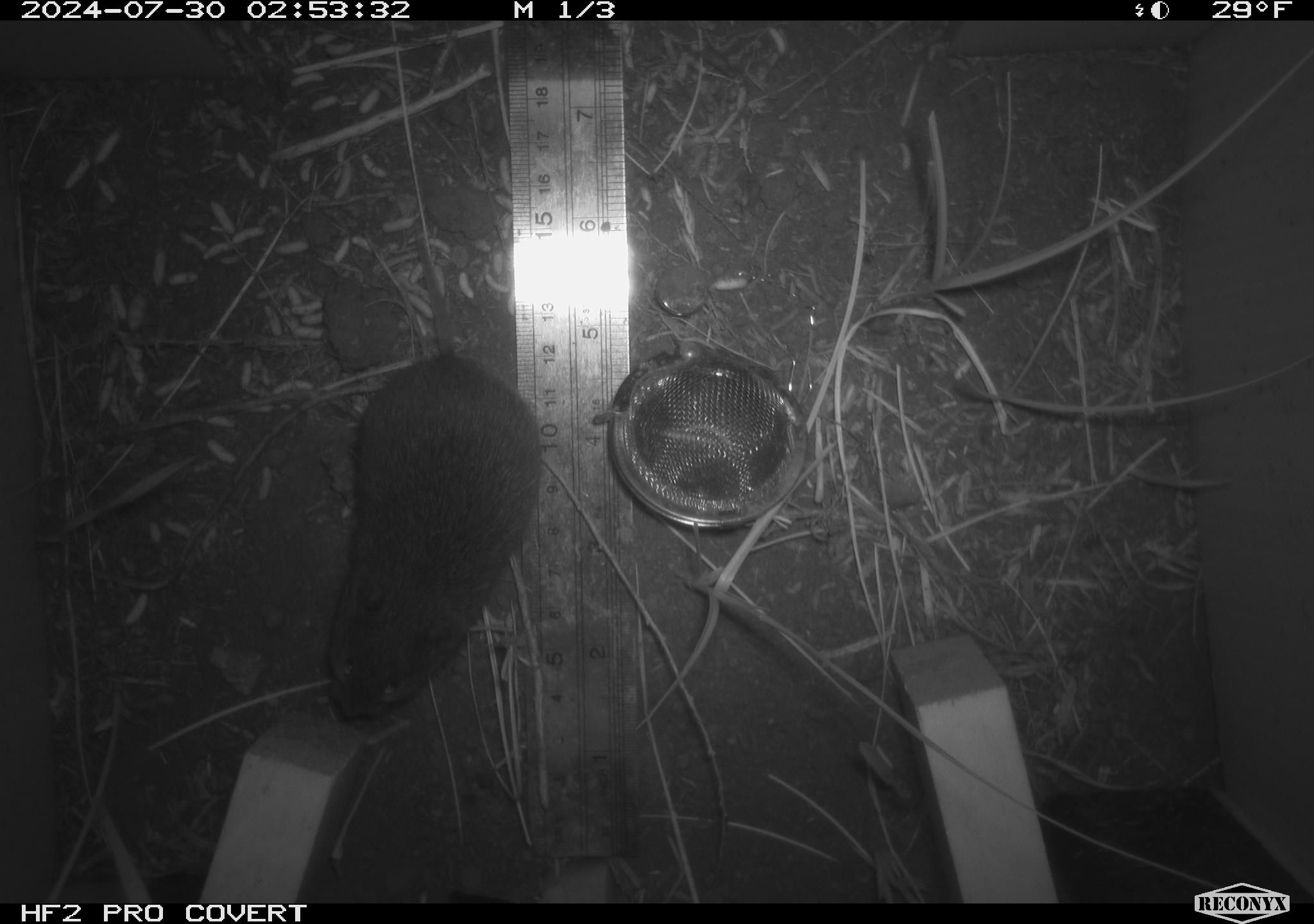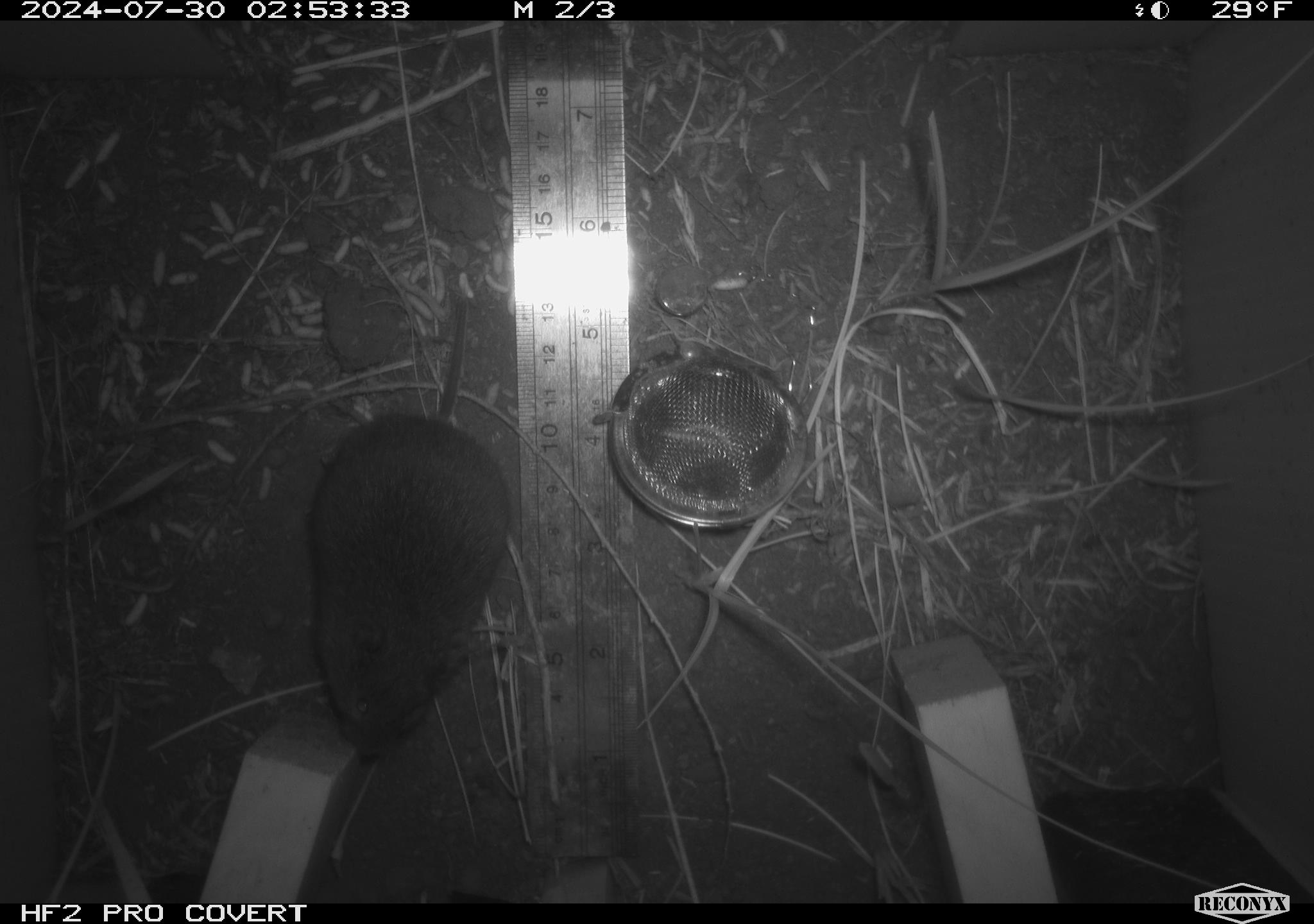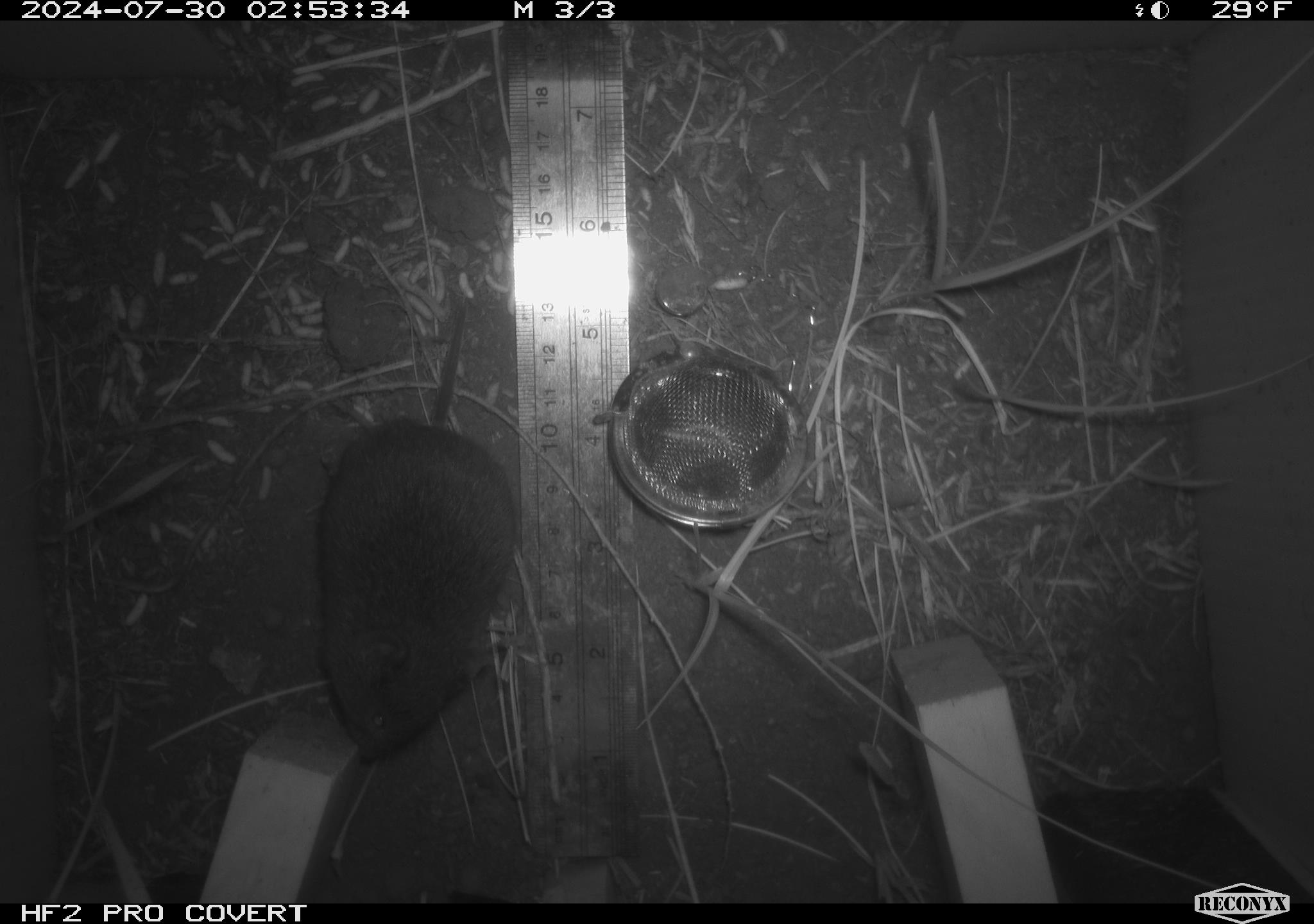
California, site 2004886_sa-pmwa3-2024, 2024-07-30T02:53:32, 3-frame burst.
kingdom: Animalia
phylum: Chordata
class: Mammalia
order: Rodentia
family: Cricetidae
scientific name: Arvicolinae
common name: voles, lemmings, and muskrats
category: arvicolinae subfamily